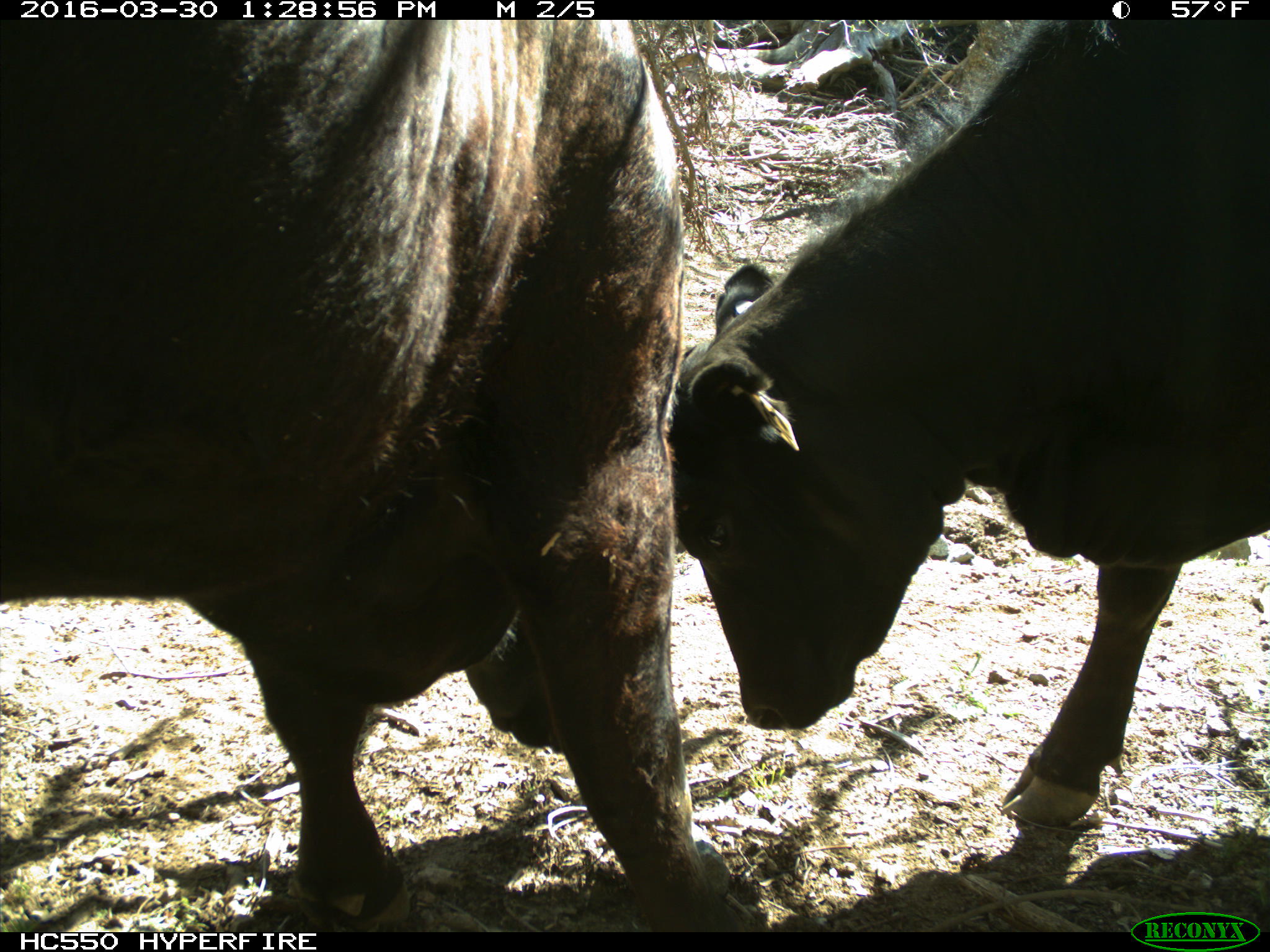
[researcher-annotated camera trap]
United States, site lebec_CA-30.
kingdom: Animalia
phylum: Chordata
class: Mammalia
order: Artiodactyla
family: Bovidae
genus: Bos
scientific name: Bos taurus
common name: domestic cow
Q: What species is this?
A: Bos taurus (domestic cow).